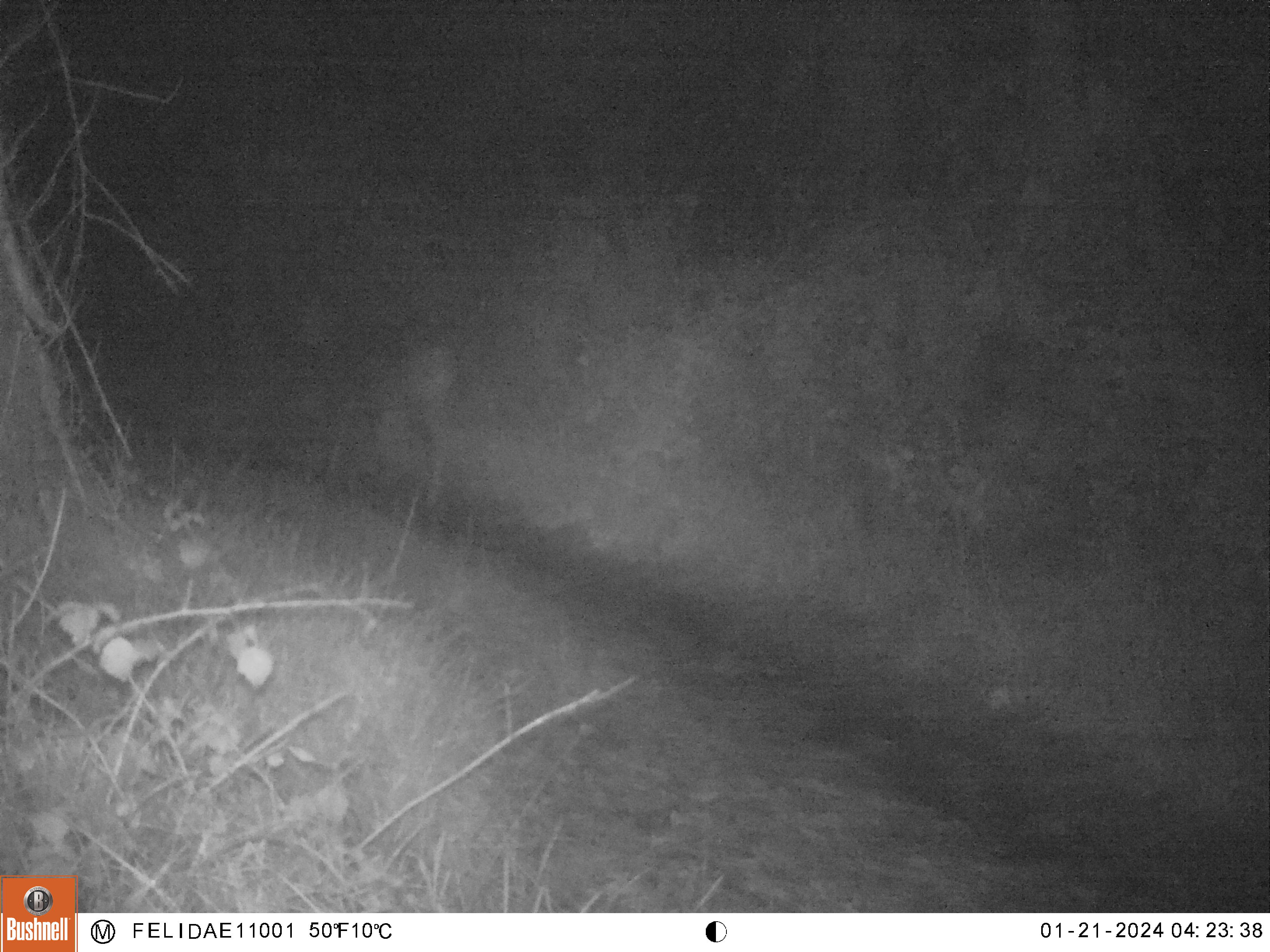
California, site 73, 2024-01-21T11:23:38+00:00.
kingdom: Animalia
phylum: Chordata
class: Mammalia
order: Artiodactyla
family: Cervidae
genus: Odocoileus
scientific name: Odocoileus hemionus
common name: mule deer